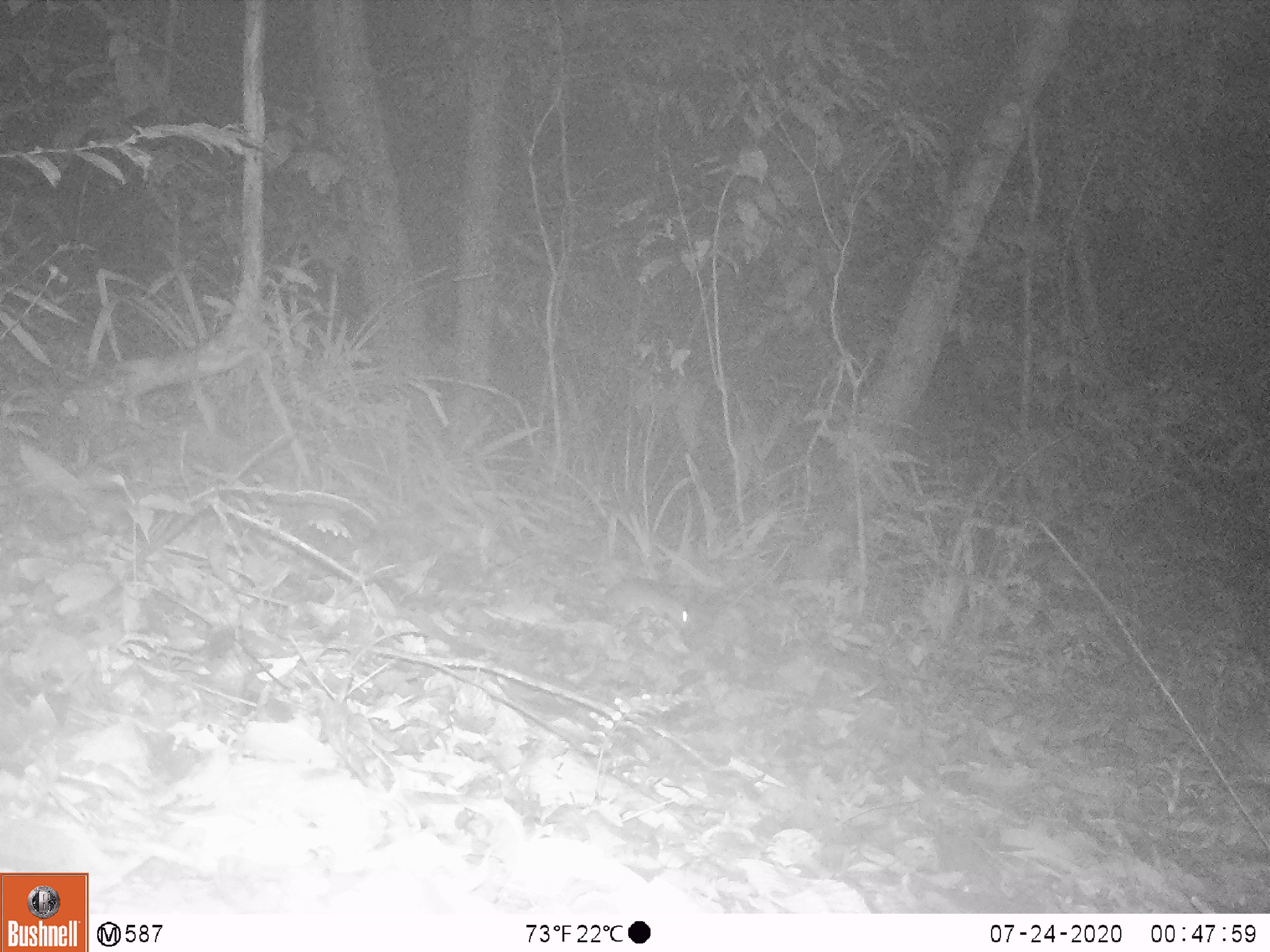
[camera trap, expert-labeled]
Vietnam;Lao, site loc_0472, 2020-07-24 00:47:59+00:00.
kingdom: Animalia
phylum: Chordata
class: Mammalia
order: Rodentia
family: Muridae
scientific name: Muridae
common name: old-world mice and rats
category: unidentified murid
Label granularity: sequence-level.